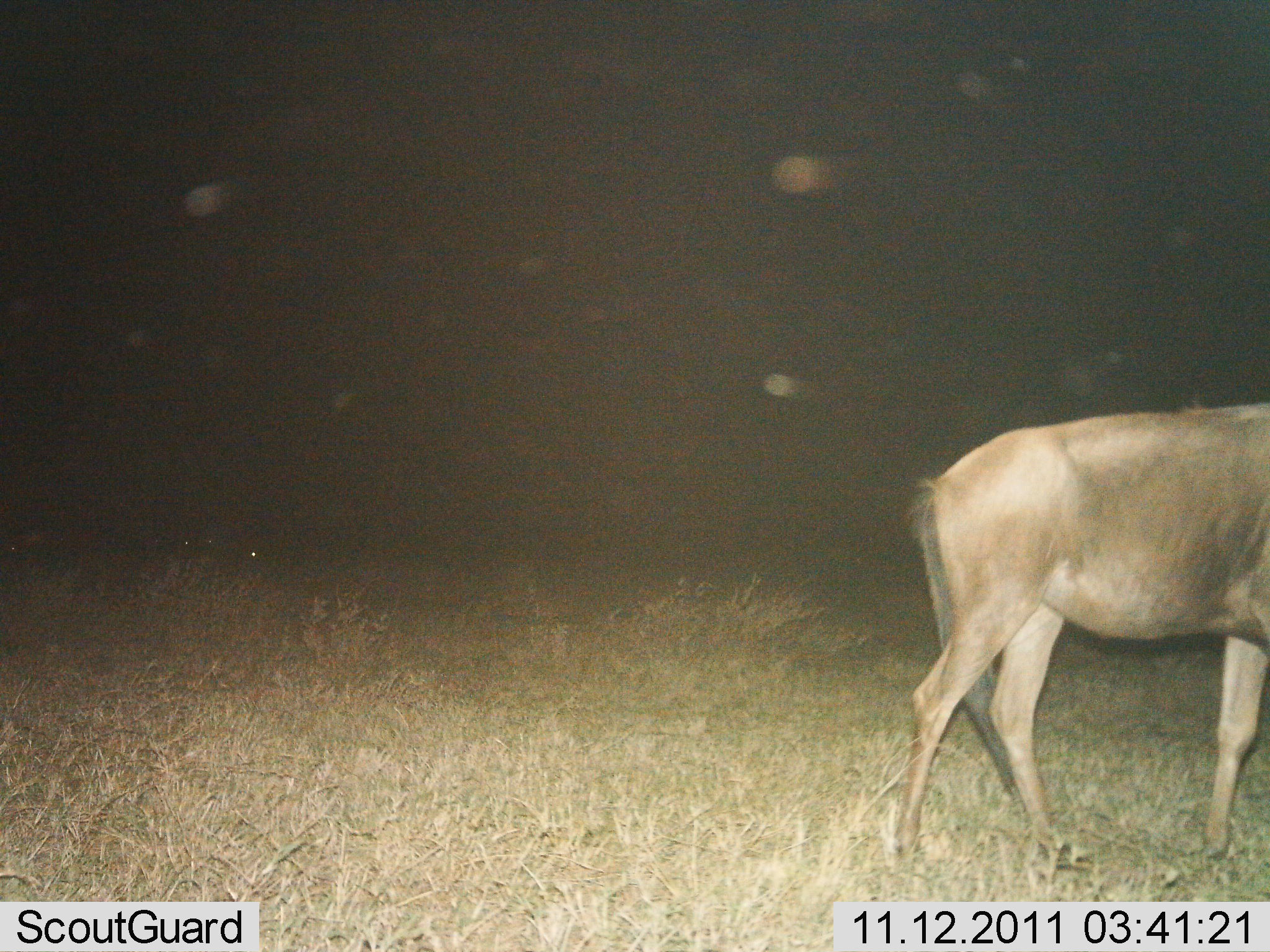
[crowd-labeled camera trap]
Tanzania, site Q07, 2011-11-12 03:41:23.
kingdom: Animalia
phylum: Chordata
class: Mammalia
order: Artiodactyla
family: Bovidae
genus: Connochaetes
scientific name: Connochaetes taurinus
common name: blue wildebeest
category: wildebeest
Wildebeest (blue wildebeest) (Connochaetes taurinus), count 1. Behavior (volunteer vote fractions): standing 36%, resting 0%, moving 64%, interacting 0%. Young present (vote fraction): 0%. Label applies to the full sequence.